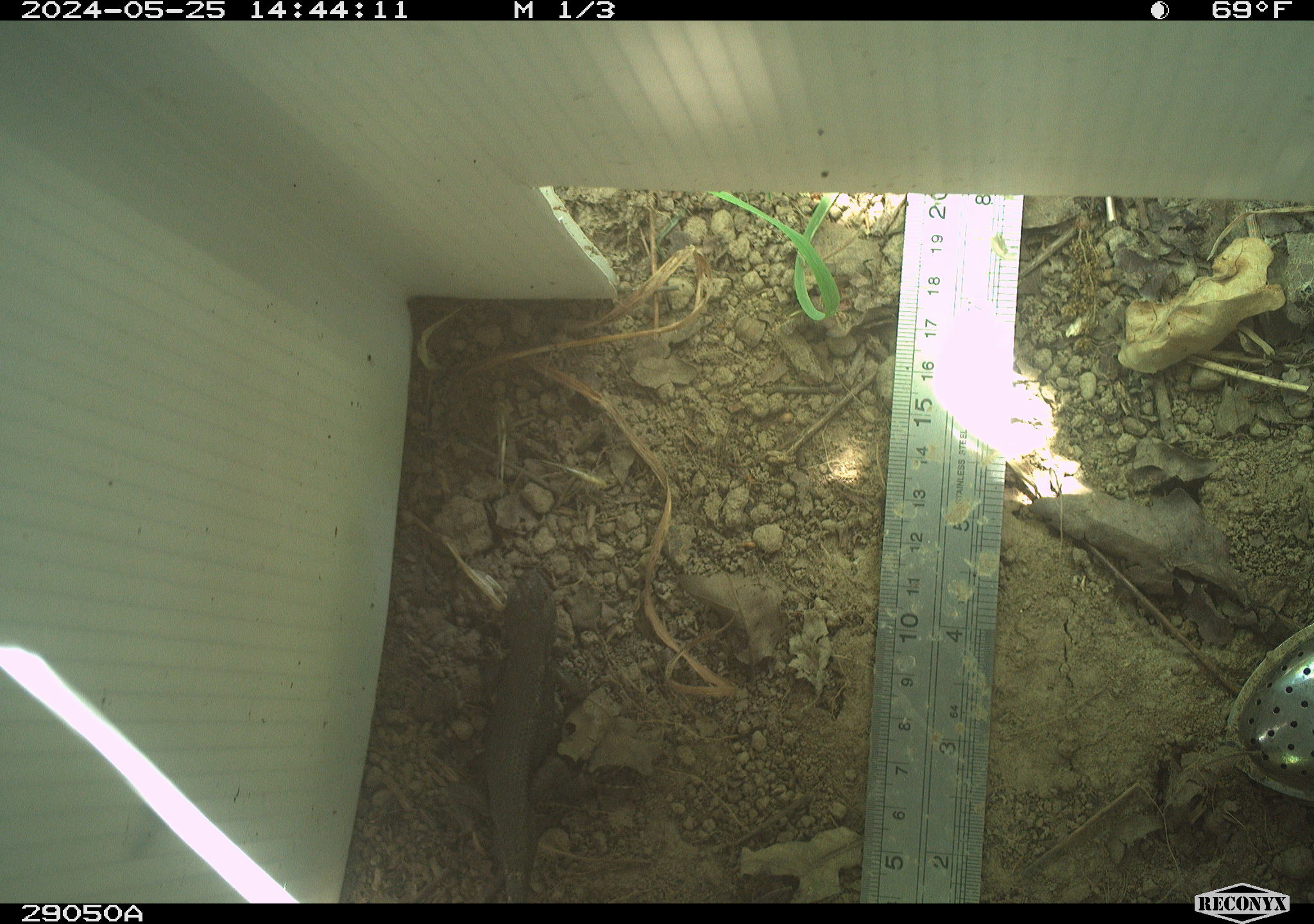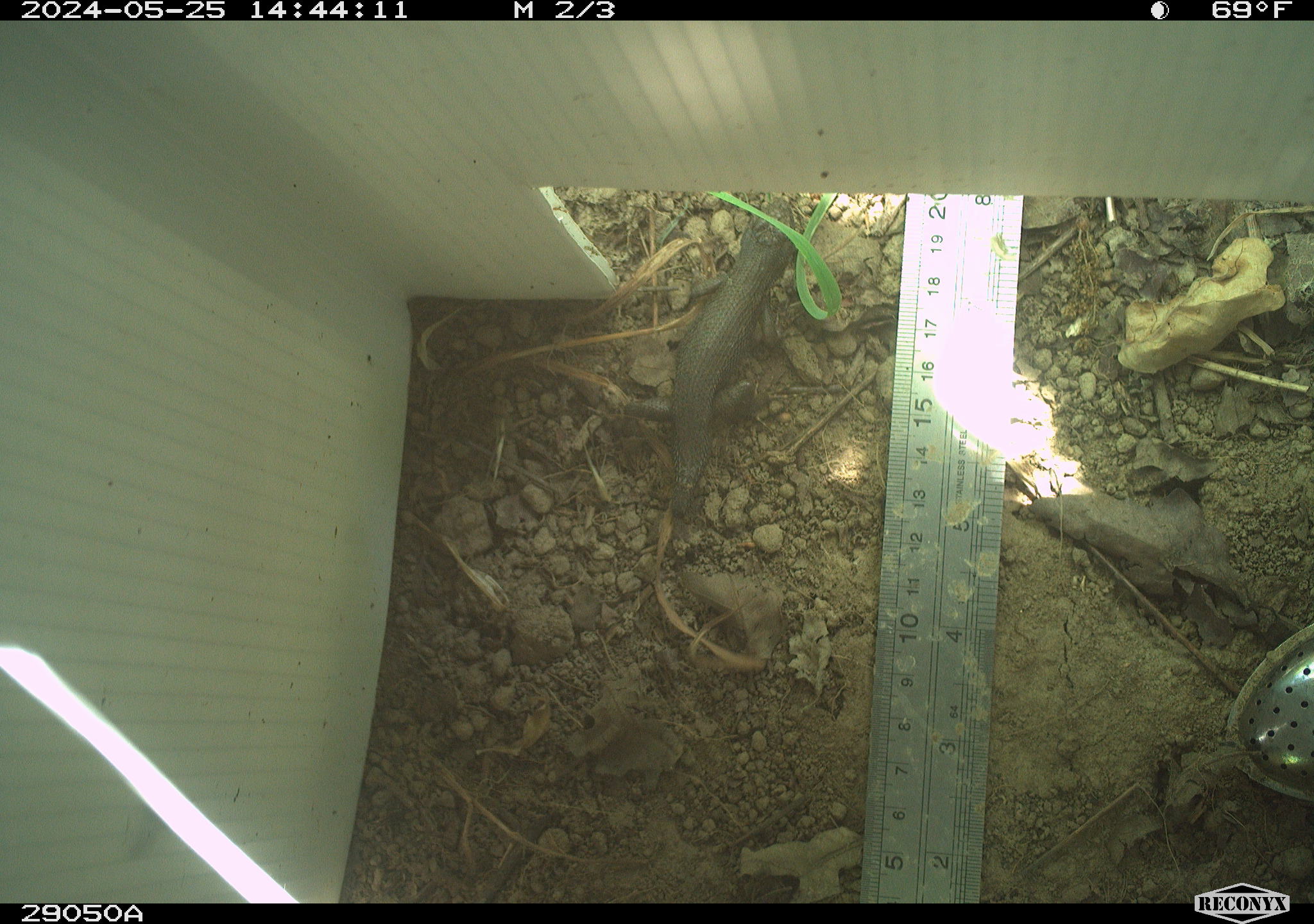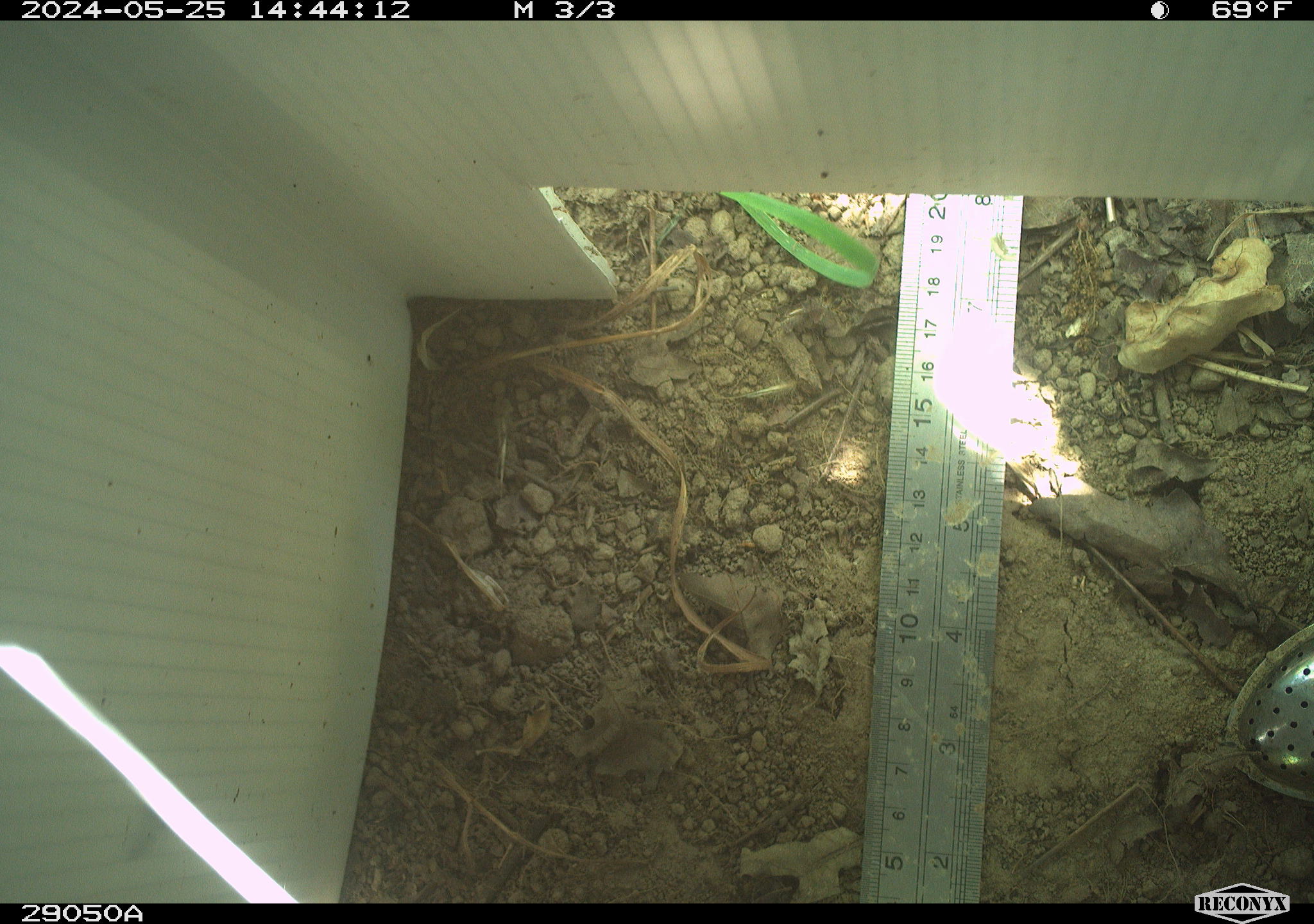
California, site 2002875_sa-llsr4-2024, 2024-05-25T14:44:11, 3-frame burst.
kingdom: Animalia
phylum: Chordata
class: Reptilia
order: Squamata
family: Phrynosomatidae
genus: Sceloporus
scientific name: Sceloporus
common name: spiny lizards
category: sceloporus species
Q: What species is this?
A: Sceloporus species (spiny lizards) (Sceloporus).